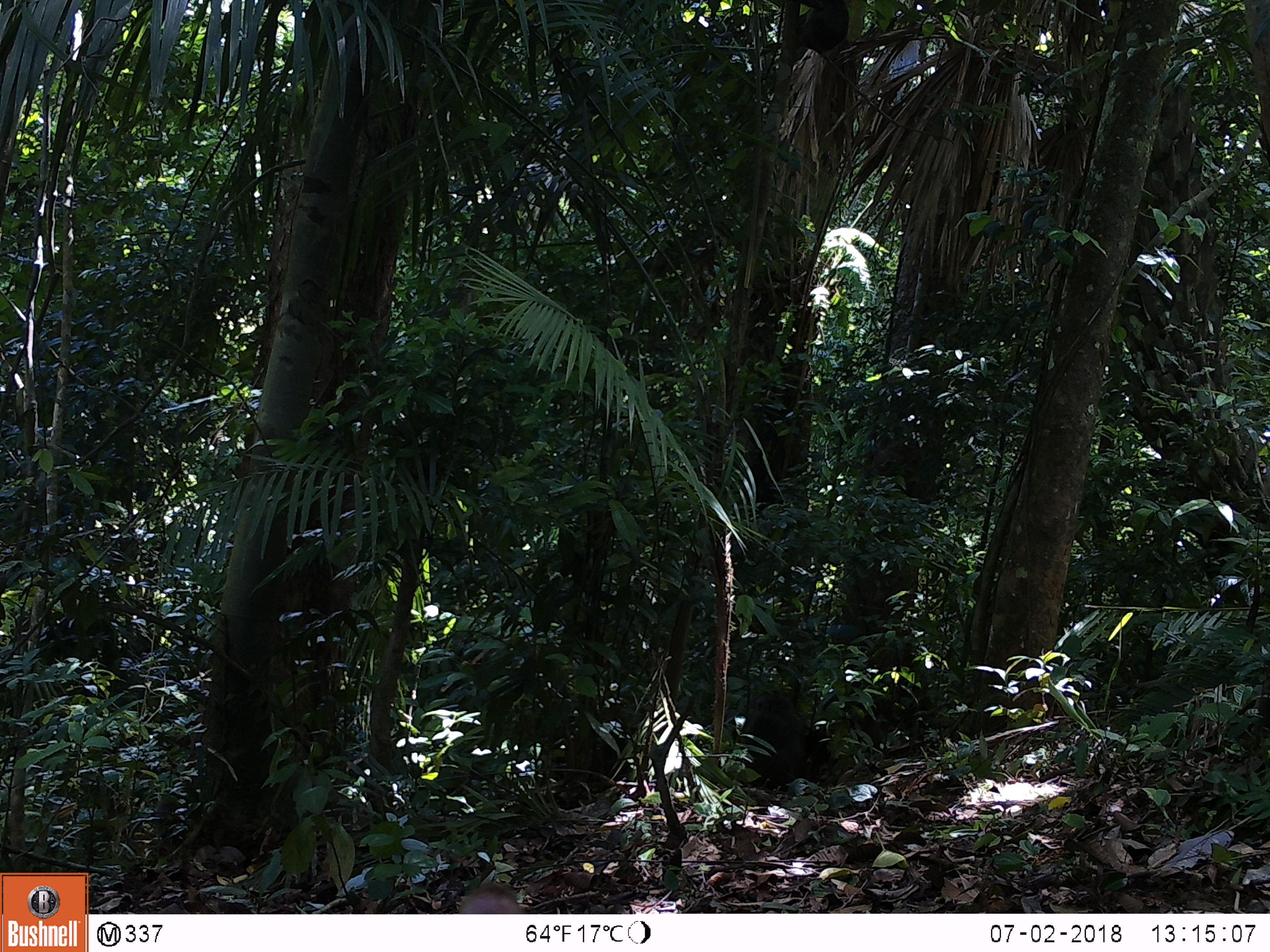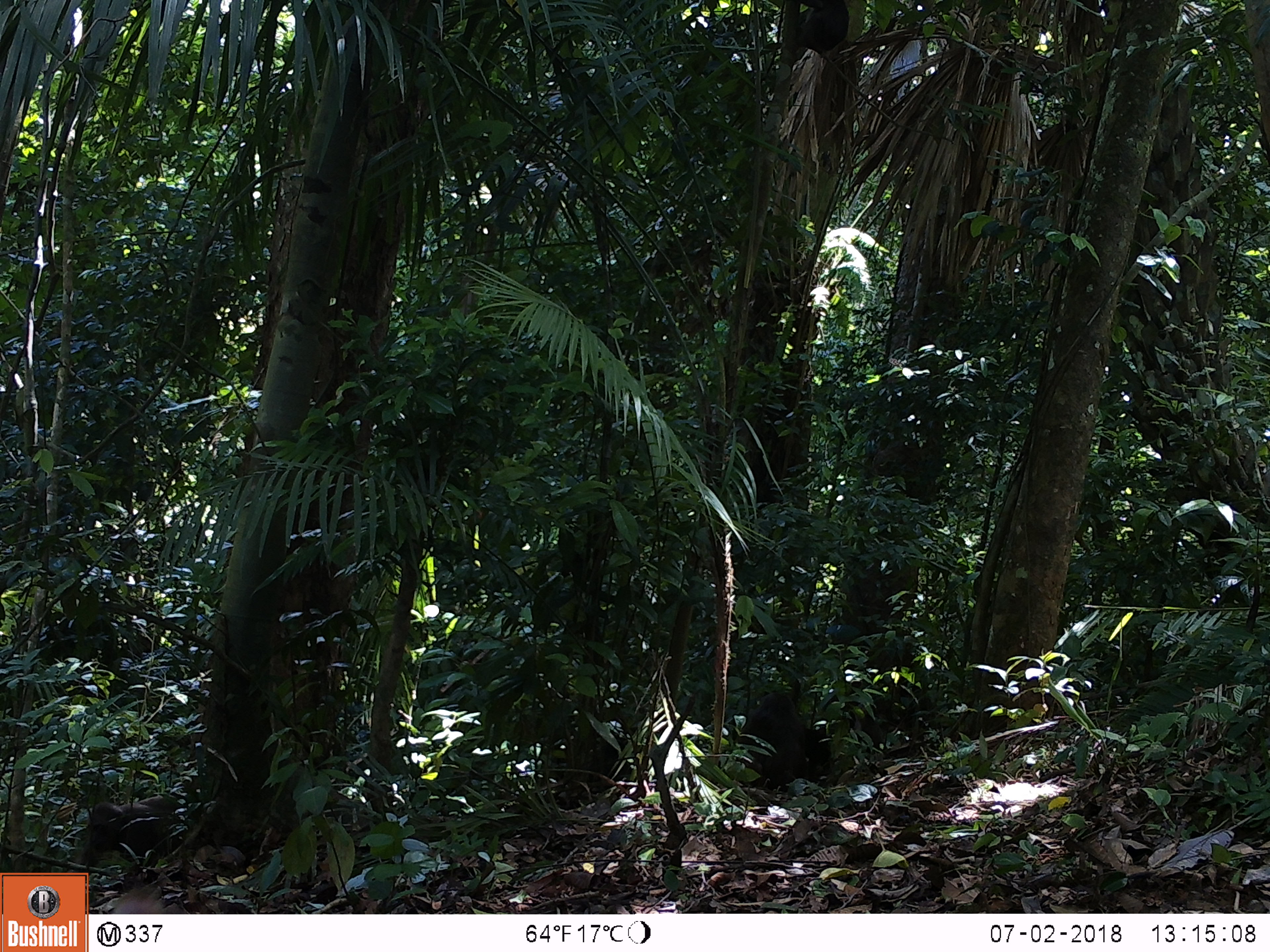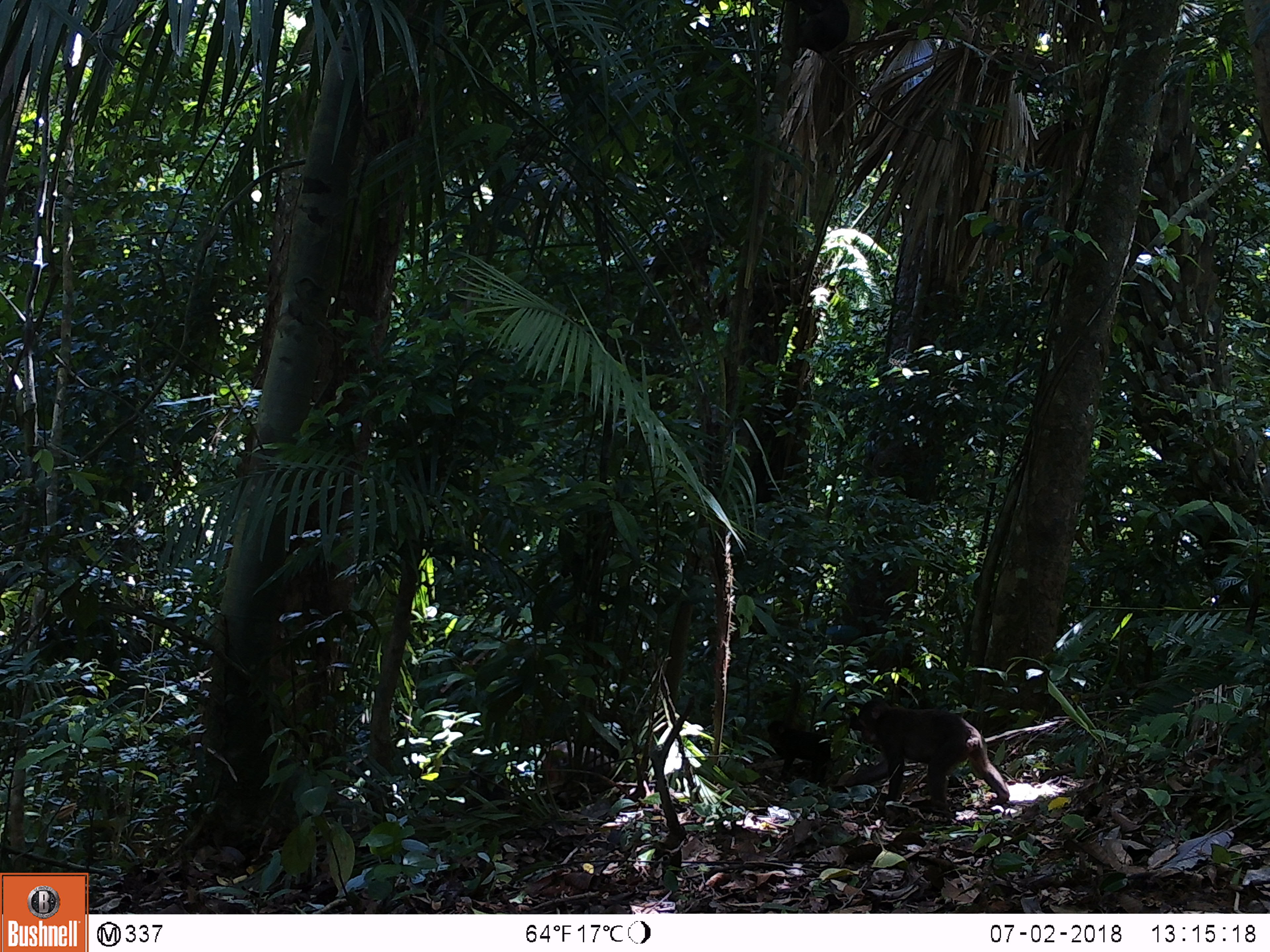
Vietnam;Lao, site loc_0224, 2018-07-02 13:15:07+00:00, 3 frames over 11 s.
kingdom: Animalia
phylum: Chordata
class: Mammalia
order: Primates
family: Cercopithecidae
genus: Macaca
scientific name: Macaca arctoides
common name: stump-tailed macaque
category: stump tailed macaque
Stump tailed macaque (stump-tailed macaque) (Macaca arctoides). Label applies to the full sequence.